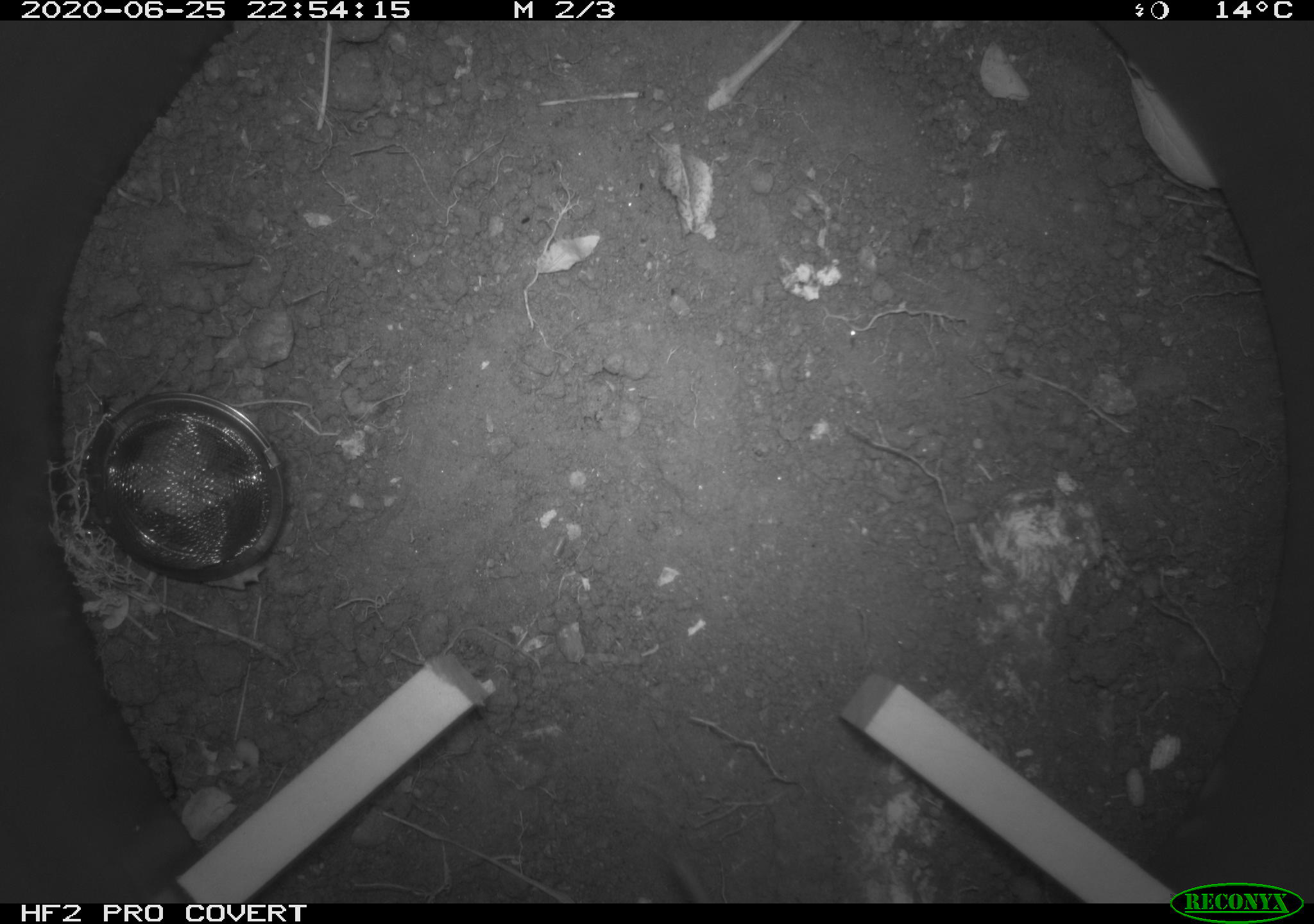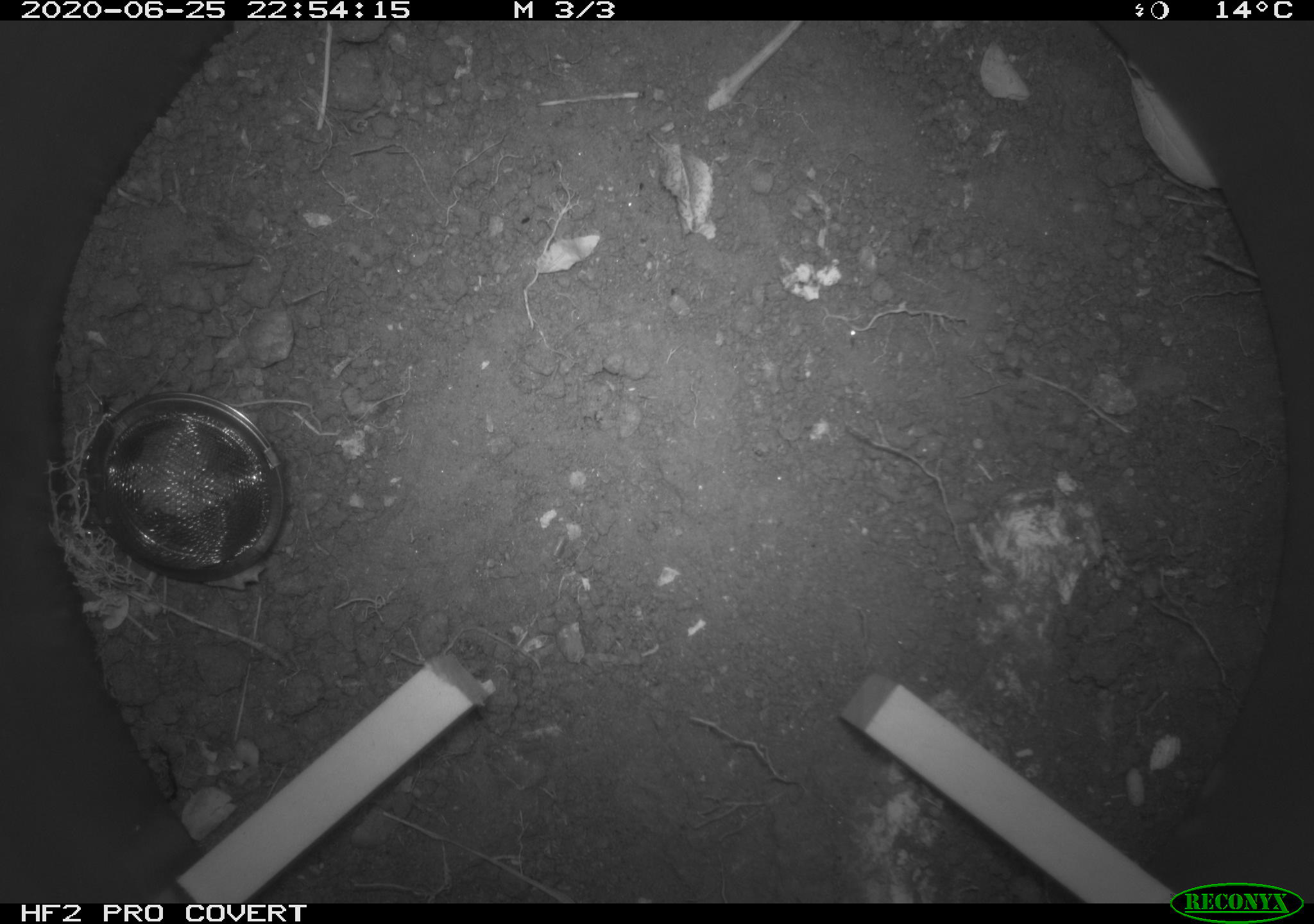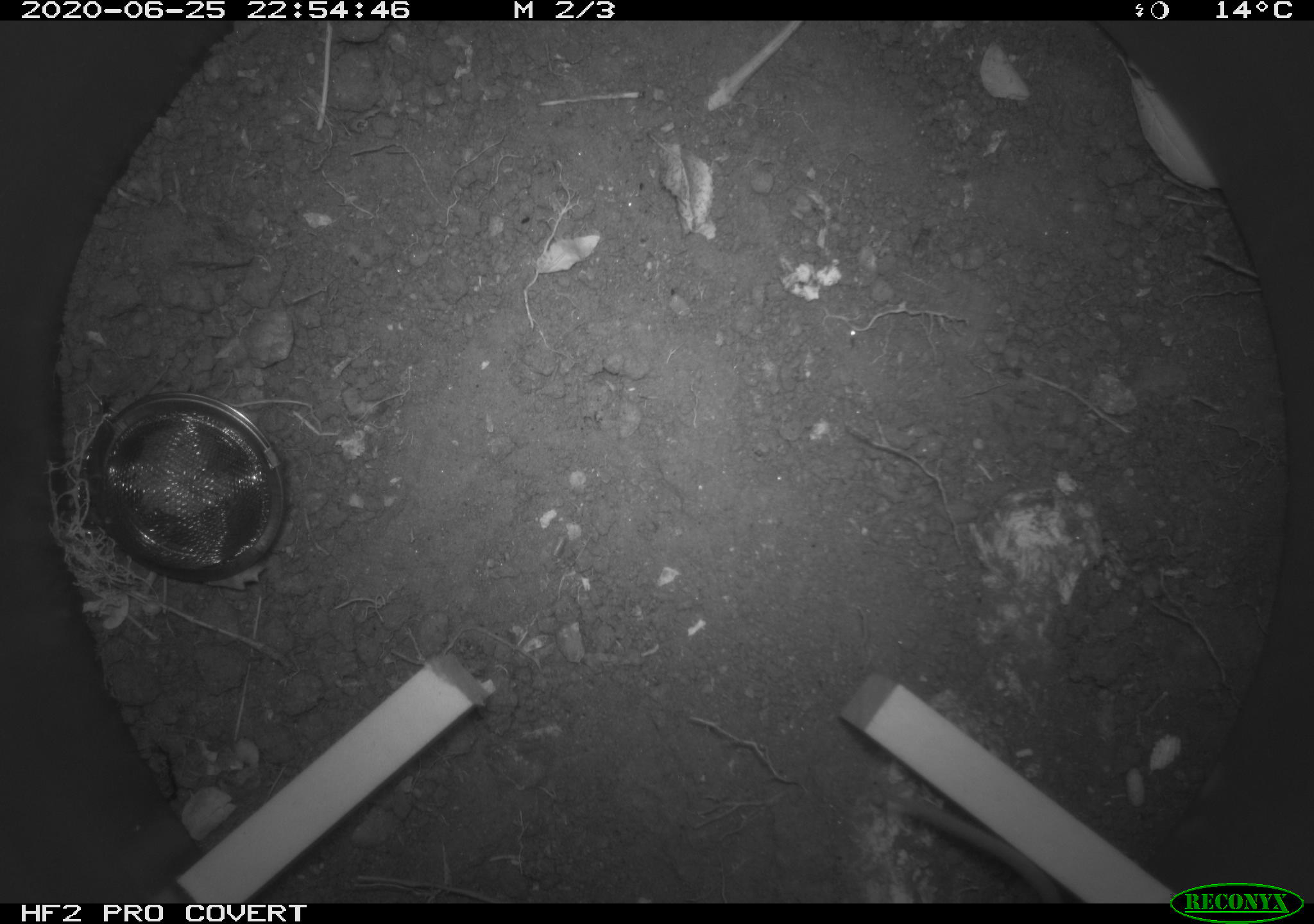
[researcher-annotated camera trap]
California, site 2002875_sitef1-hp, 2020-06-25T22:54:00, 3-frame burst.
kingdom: Animalia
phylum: Chordata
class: Mammalia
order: Rodentia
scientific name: Rodentia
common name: rodent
Rodent (Rodentia).